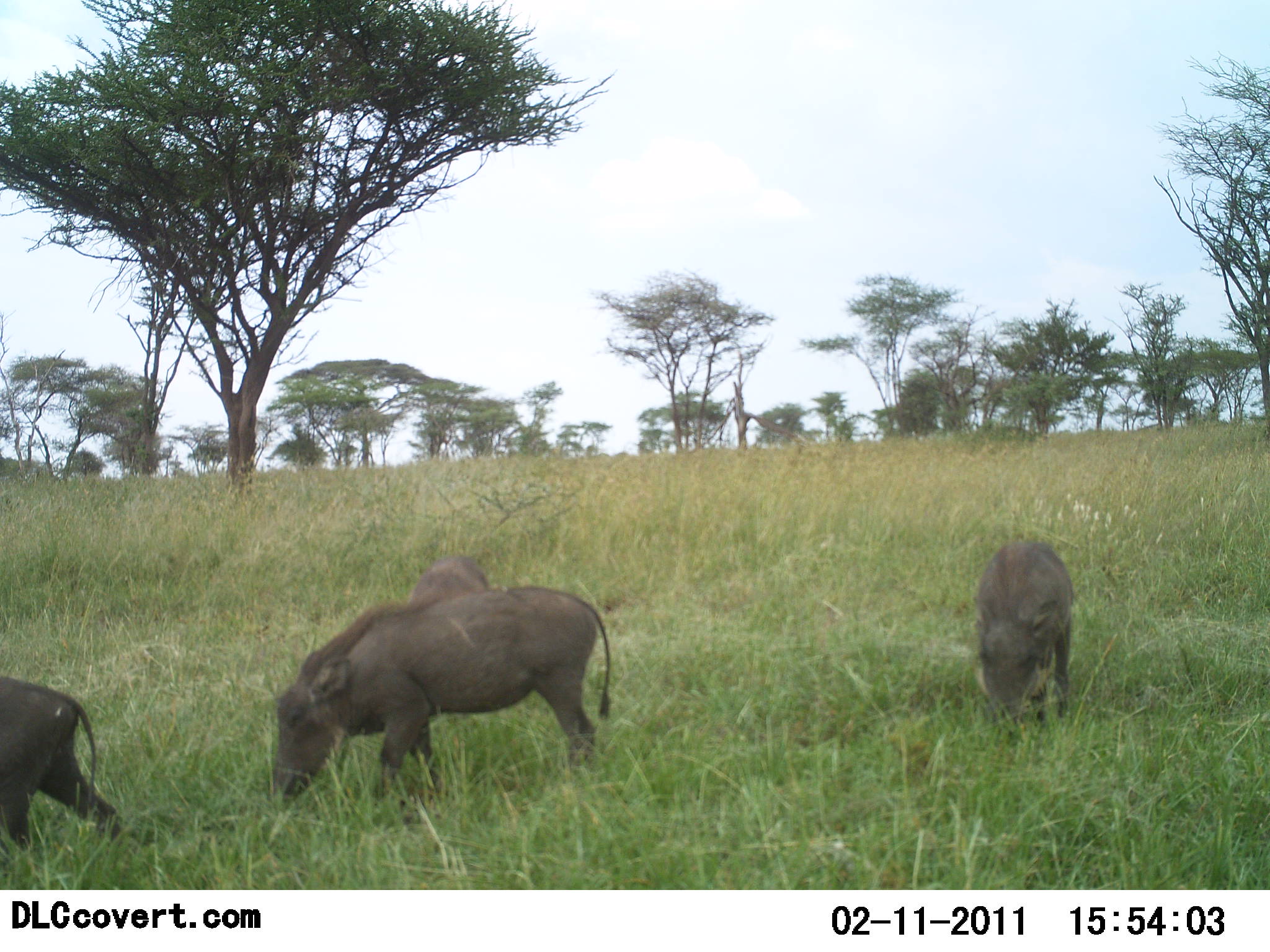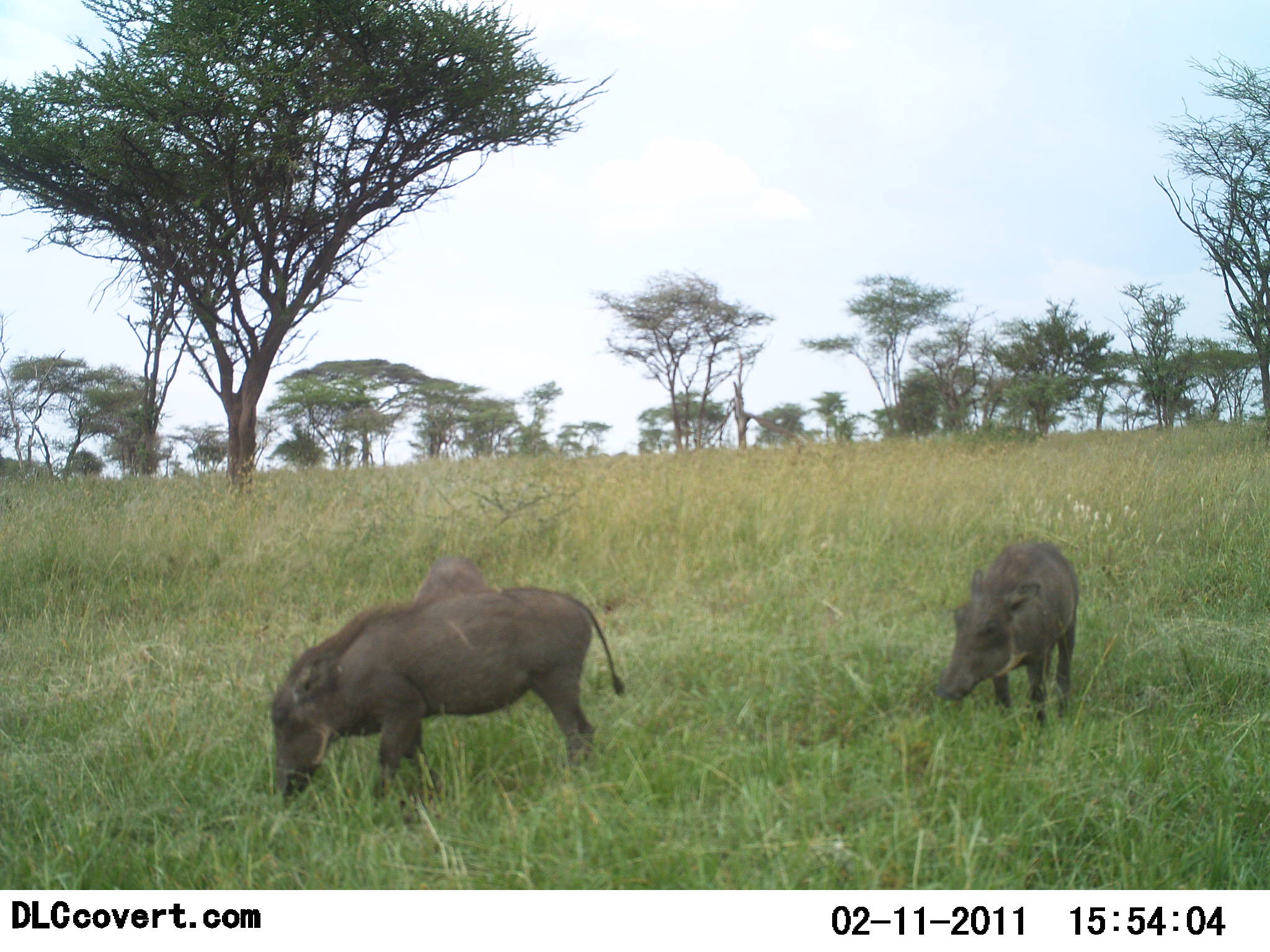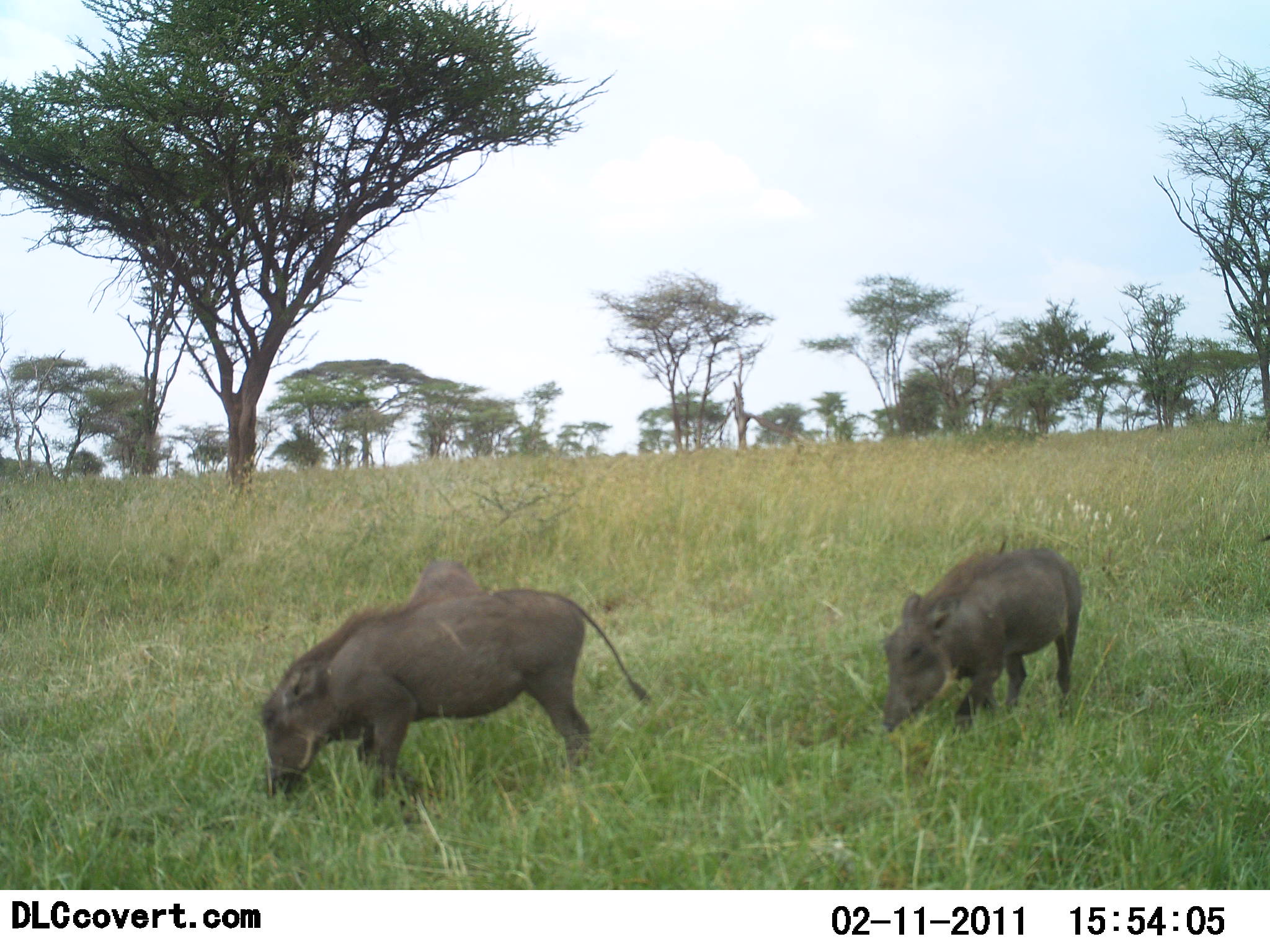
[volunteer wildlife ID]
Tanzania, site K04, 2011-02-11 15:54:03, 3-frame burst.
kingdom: Animalia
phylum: Chordata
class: Mammalia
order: Artiodactyla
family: Suidae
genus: Phacochoerus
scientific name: Phacochoerus africanus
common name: warthog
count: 4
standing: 18%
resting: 0%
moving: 18%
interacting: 0%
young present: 9%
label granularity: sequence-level